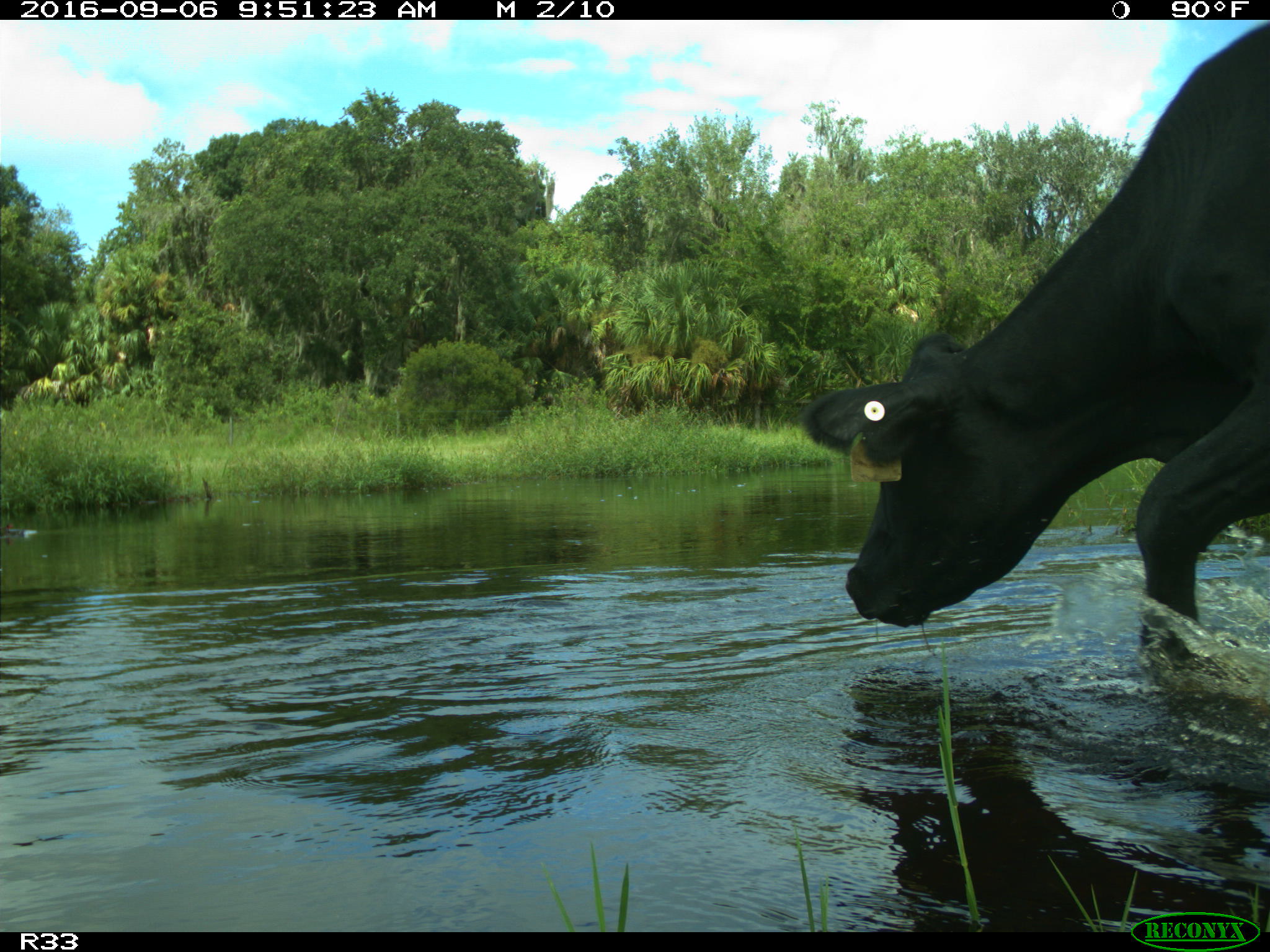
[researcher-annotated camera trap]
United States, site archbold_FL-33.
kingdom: Animalia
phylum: Chordata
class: Mammalia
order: Artiodactyla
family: Bovidae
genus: Bos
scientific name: Bos taurus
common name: domestic cow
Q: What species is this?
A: Bos taurus (domestic cow).